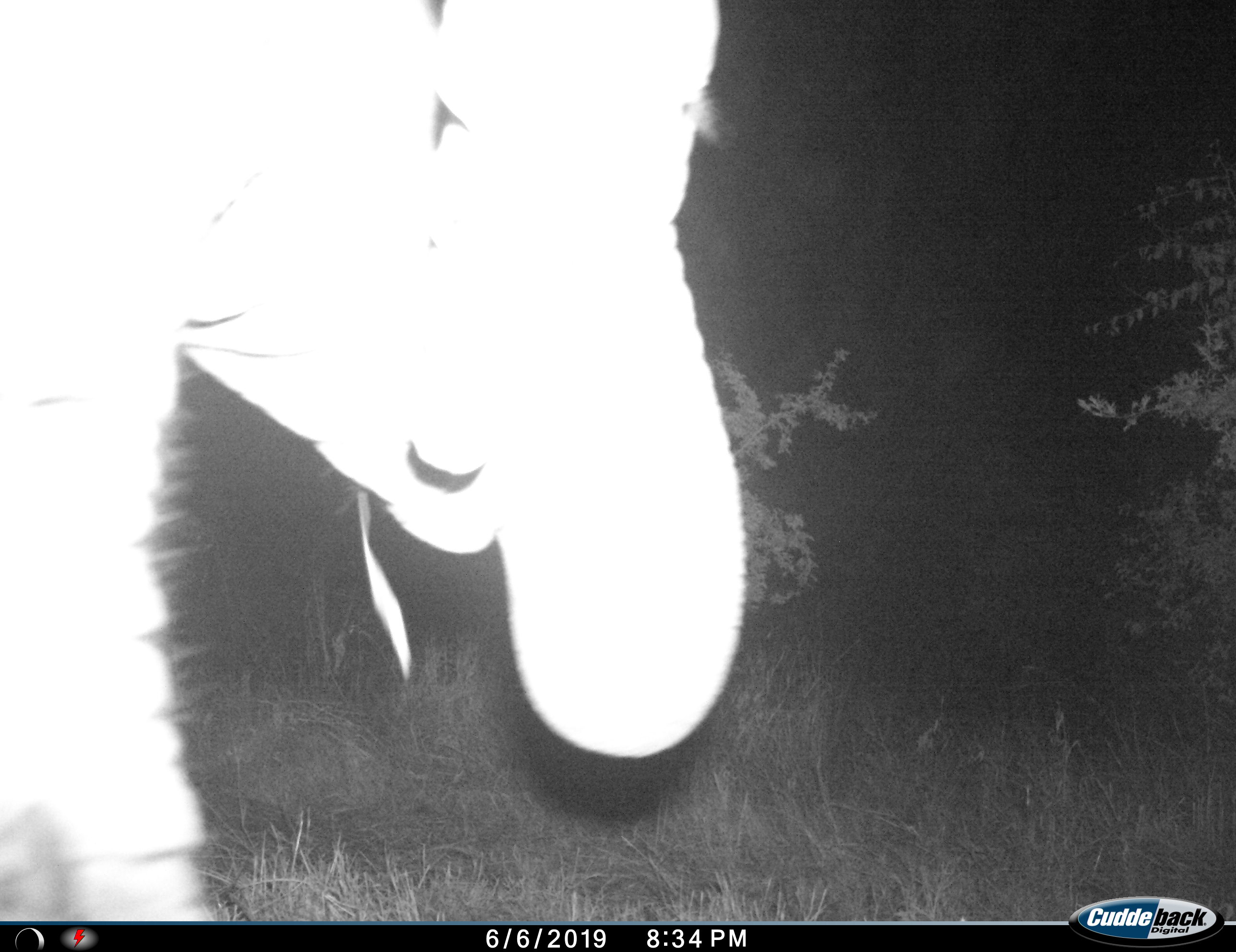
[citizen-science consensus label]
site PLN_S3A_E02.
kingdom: Animalia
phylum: Chordata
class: Mammalia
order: Proboscidea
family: Elephantidae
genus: Loxodonta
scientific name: Loxodonta africana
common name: african bush elephant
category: elephant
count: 1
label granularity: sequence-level